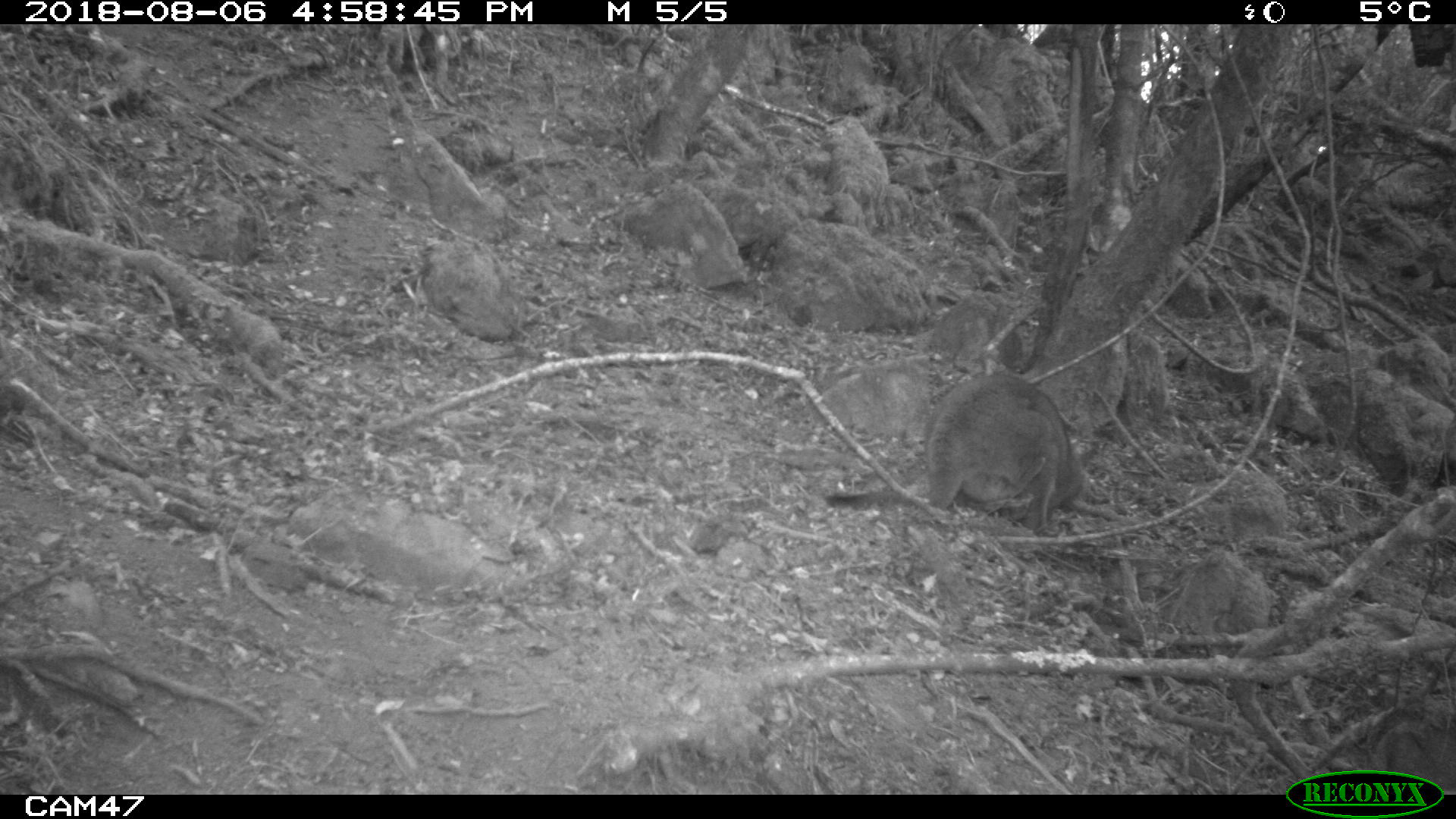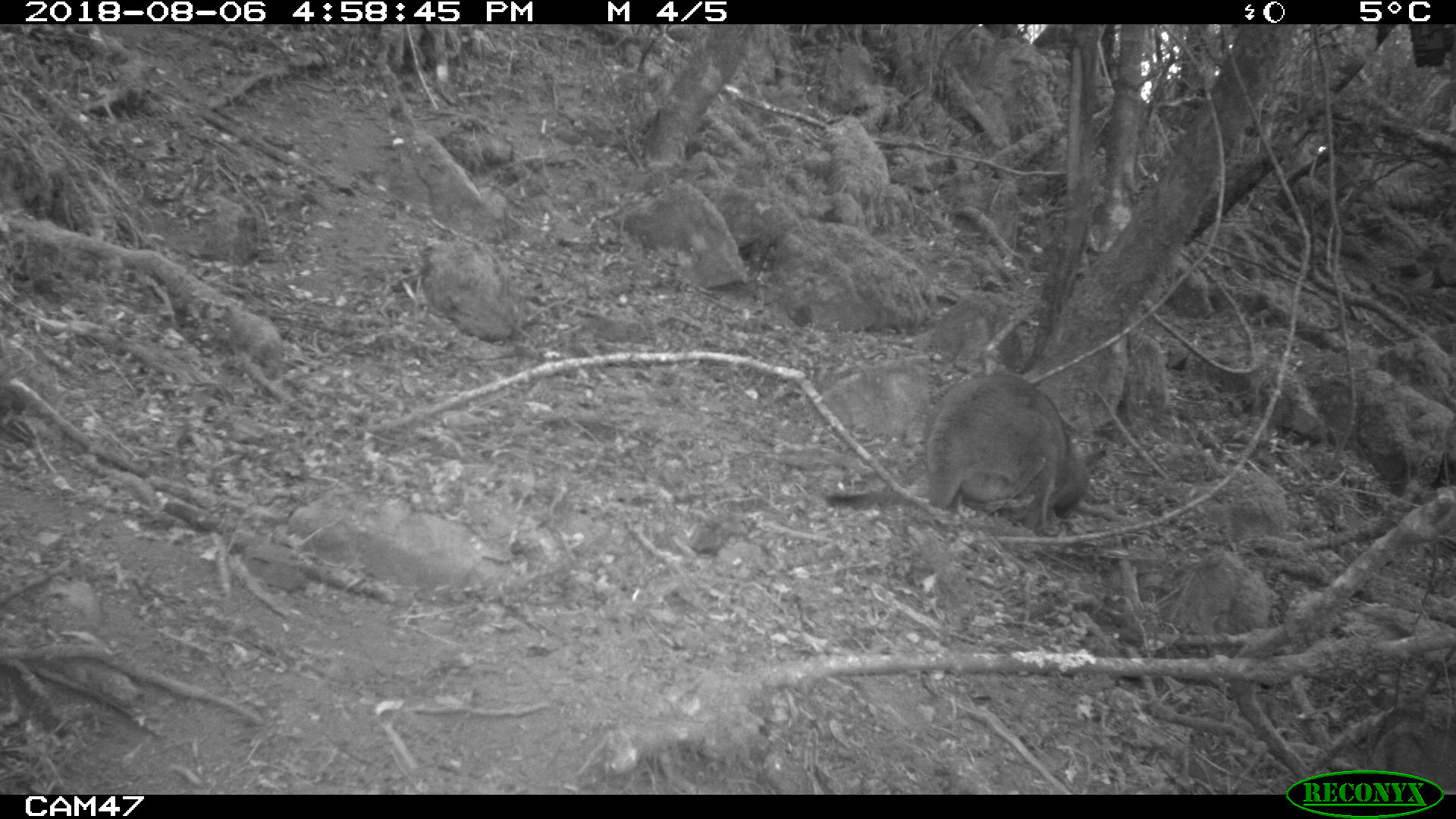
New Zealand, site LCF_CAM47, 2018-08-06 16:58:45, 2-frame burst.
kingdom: Animalia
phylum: Chordata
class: Mammalia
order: Diprotodontia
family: Macropodidae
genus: Notamacropus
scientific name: Notamacropus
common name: wallaby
Wallaby (Notamacropus).